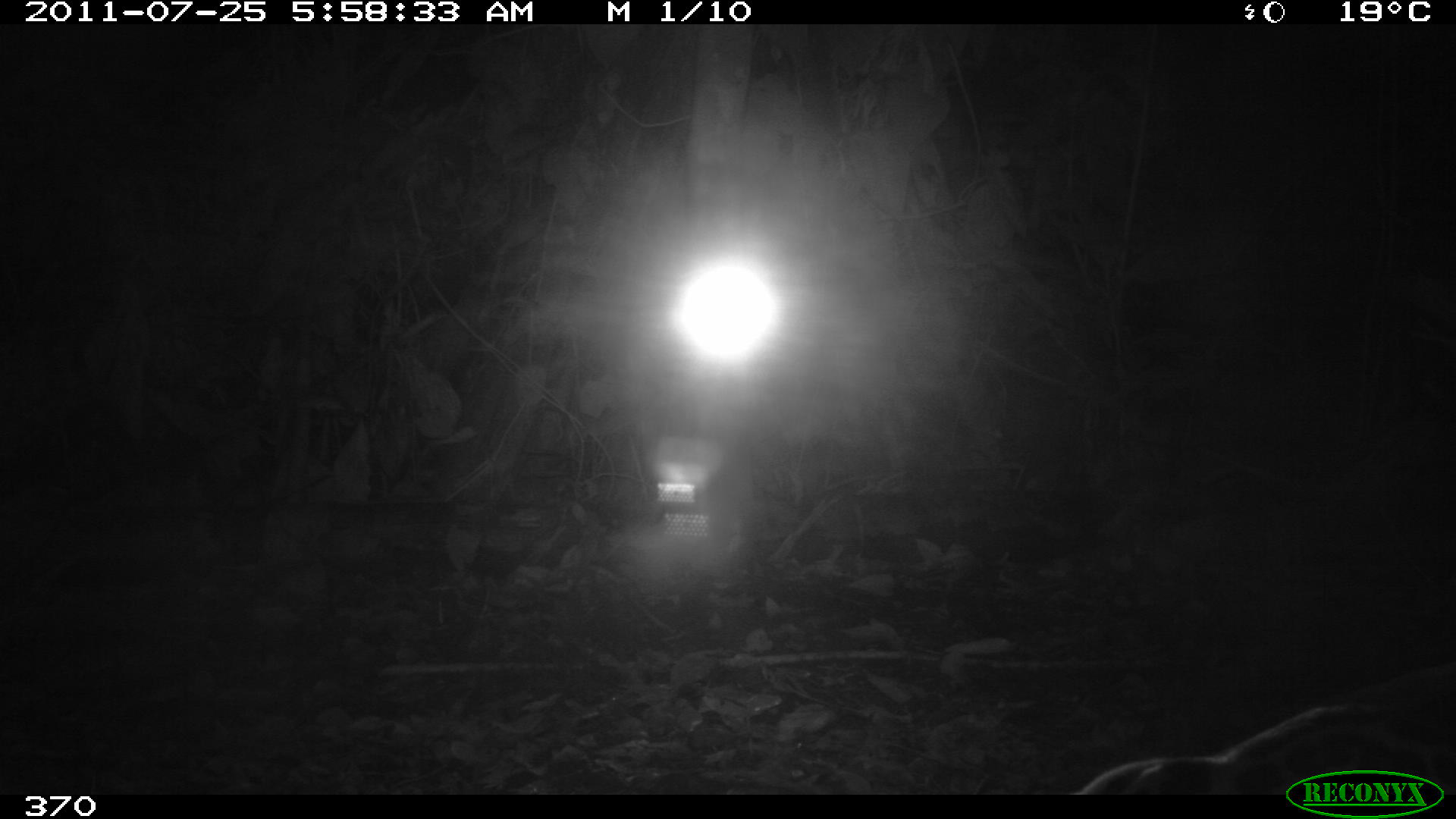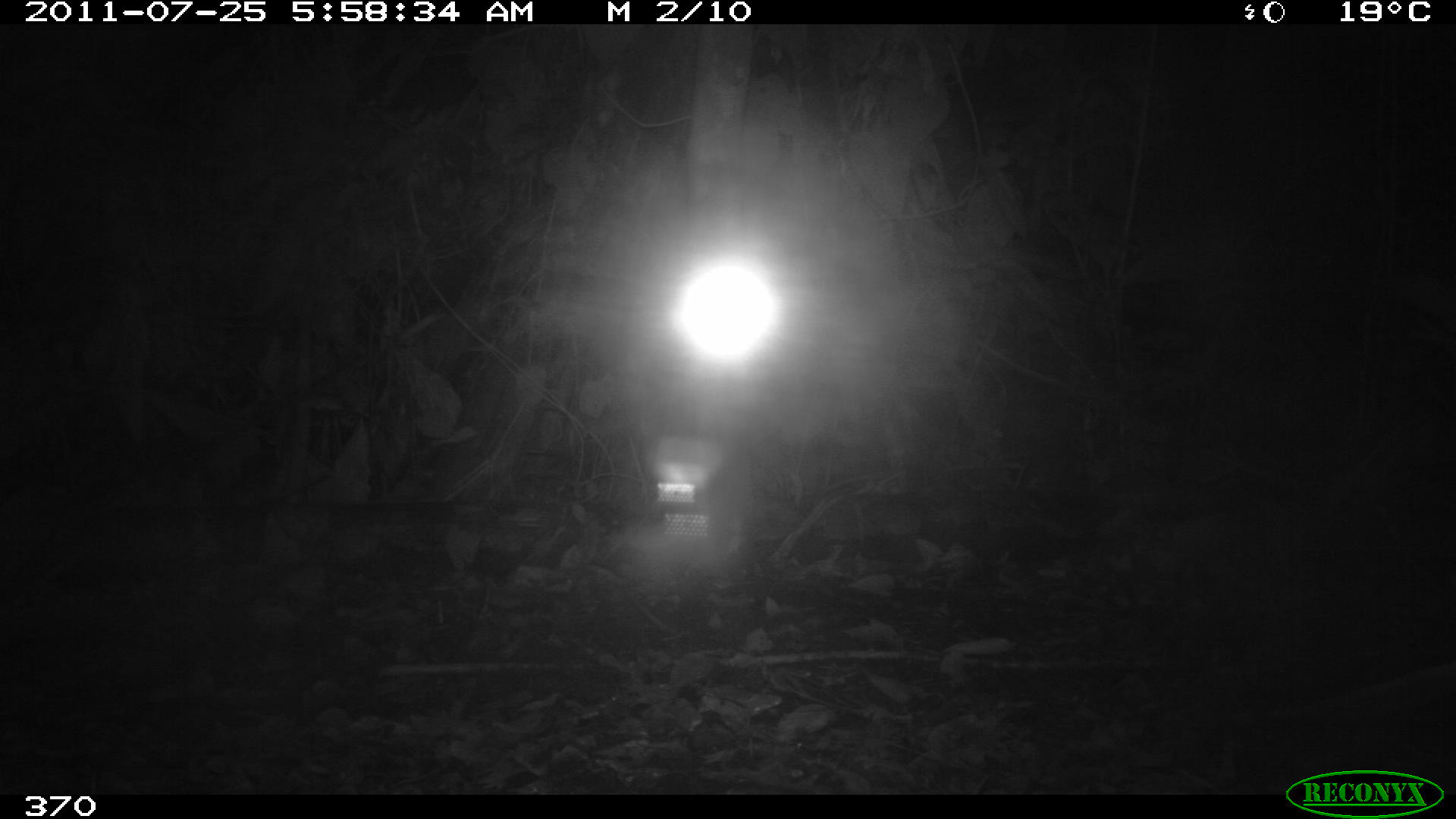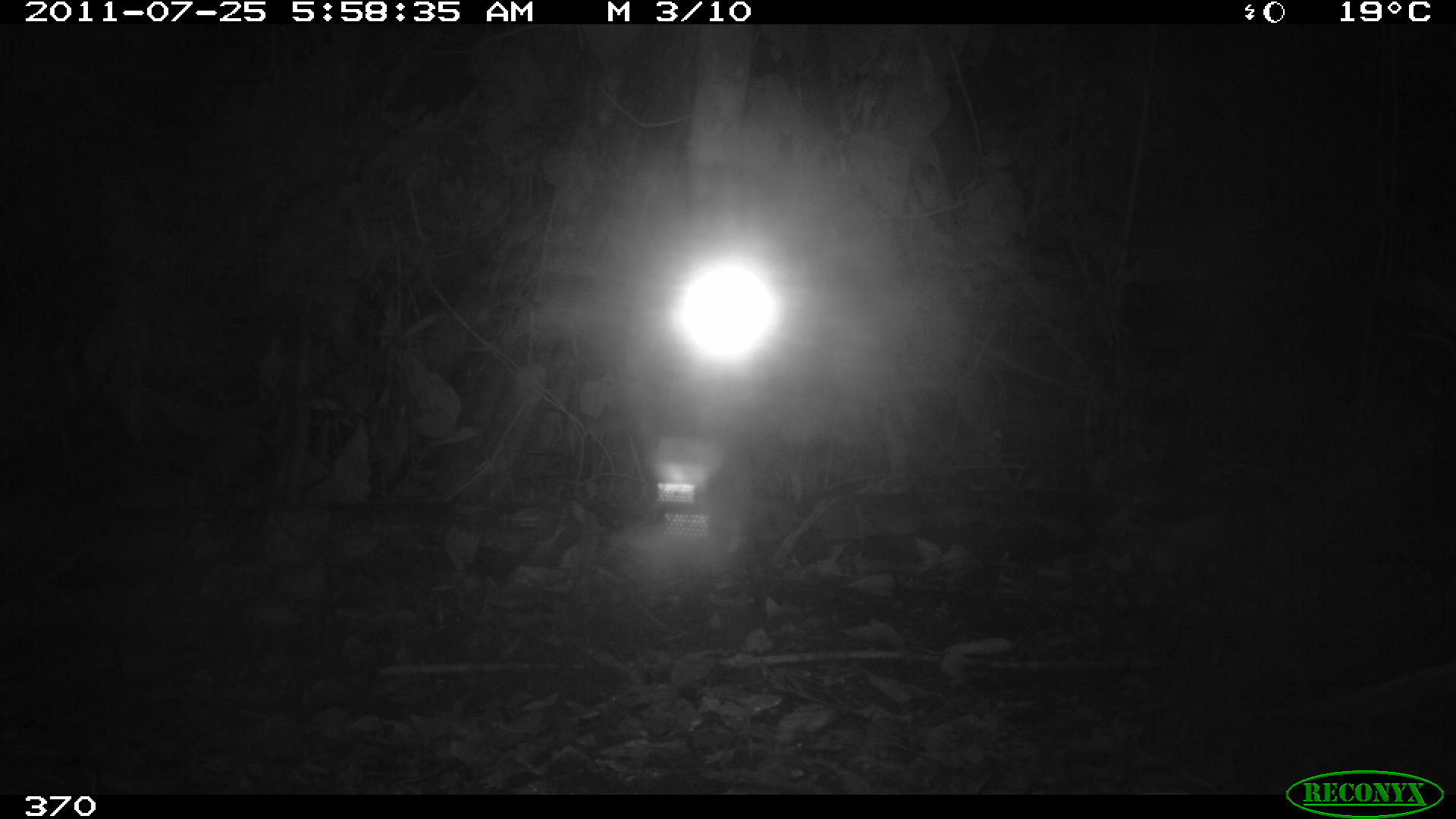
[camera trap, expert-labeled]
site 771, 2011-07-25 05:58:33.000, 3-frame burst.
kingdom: Animalia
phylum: Chordata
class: Mammalia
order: Carnivora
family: Felidae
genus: Leopardus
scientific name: Leopardus wiedii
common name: margay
Leopardus wiedii (margay).